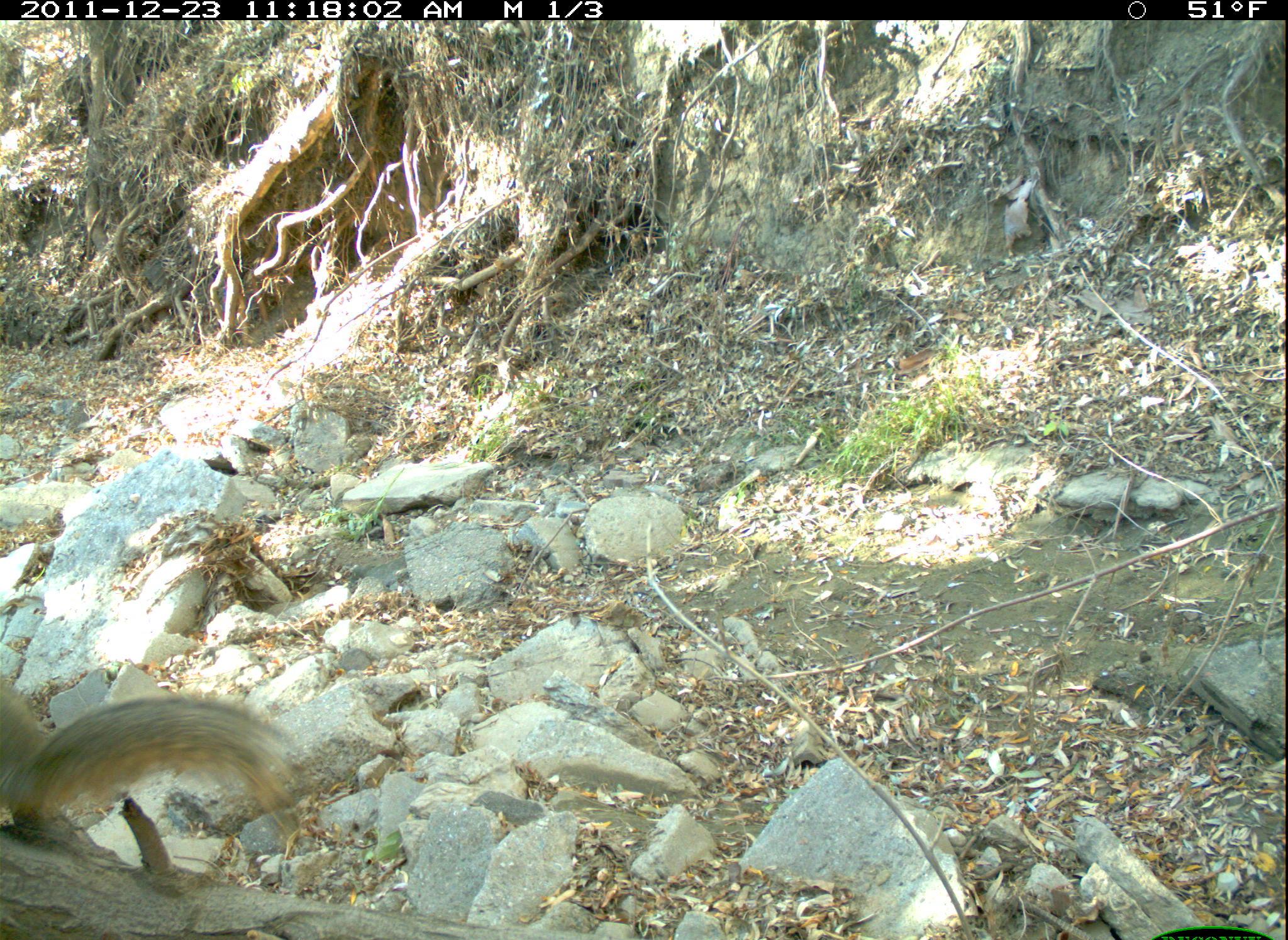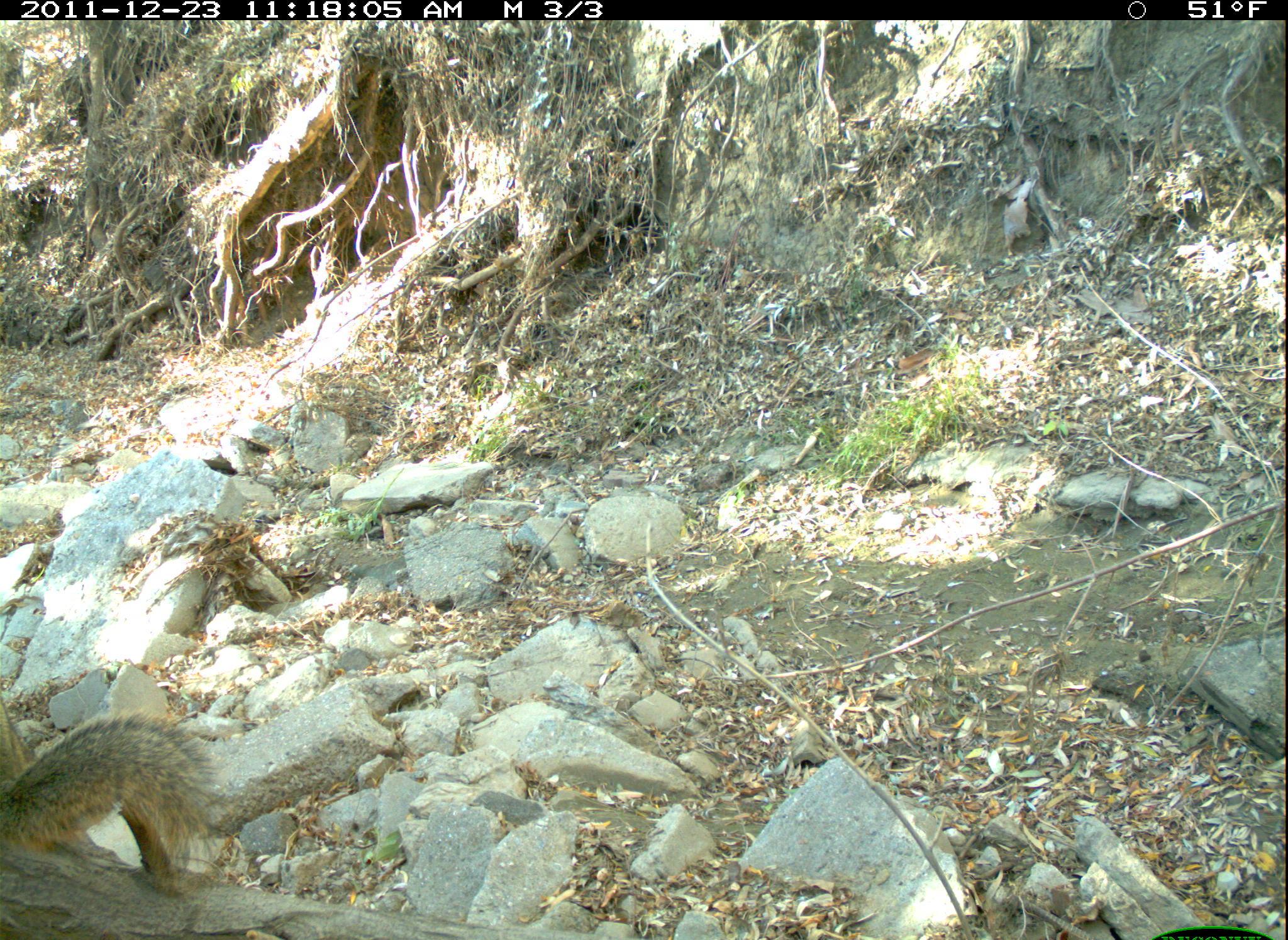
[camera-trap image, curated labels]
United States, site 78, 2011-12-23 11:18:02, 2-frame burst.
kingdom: Animalia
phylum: Chordata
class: Mammalia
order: Rodentia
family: Sciuridae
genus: Sciurus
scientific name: Sciurus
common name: squirrel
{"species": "squirrel (Sciurus)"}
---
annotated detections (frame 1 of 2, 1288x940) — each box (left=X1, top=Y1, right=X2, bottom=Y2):
squirrel: (left=2, top=668, right=303, bottom=855)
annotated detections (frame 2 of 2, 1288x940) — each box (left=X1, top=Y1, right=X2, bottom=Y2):
squirrel: (left=16, top=680, right=240, bottom=940)